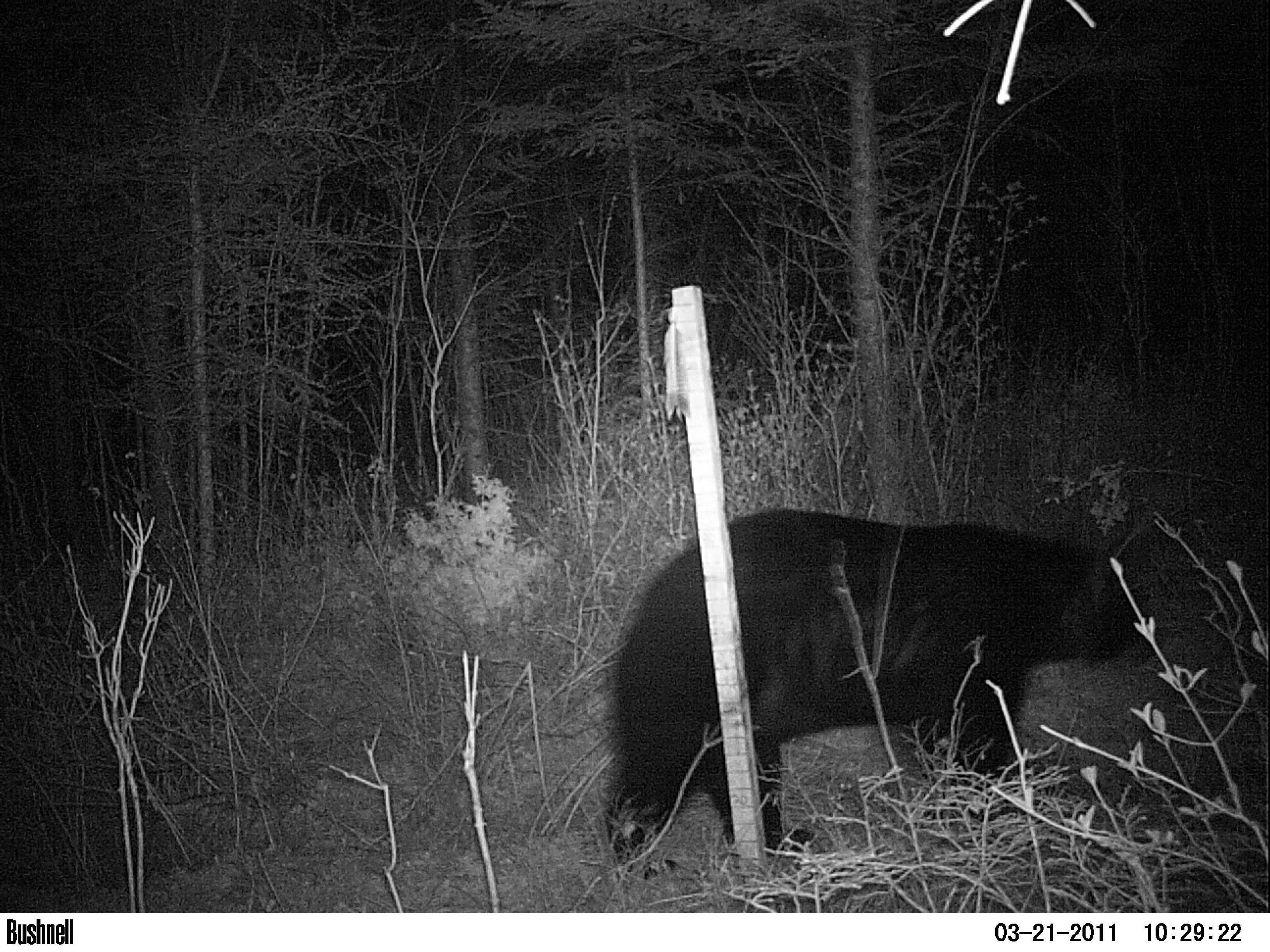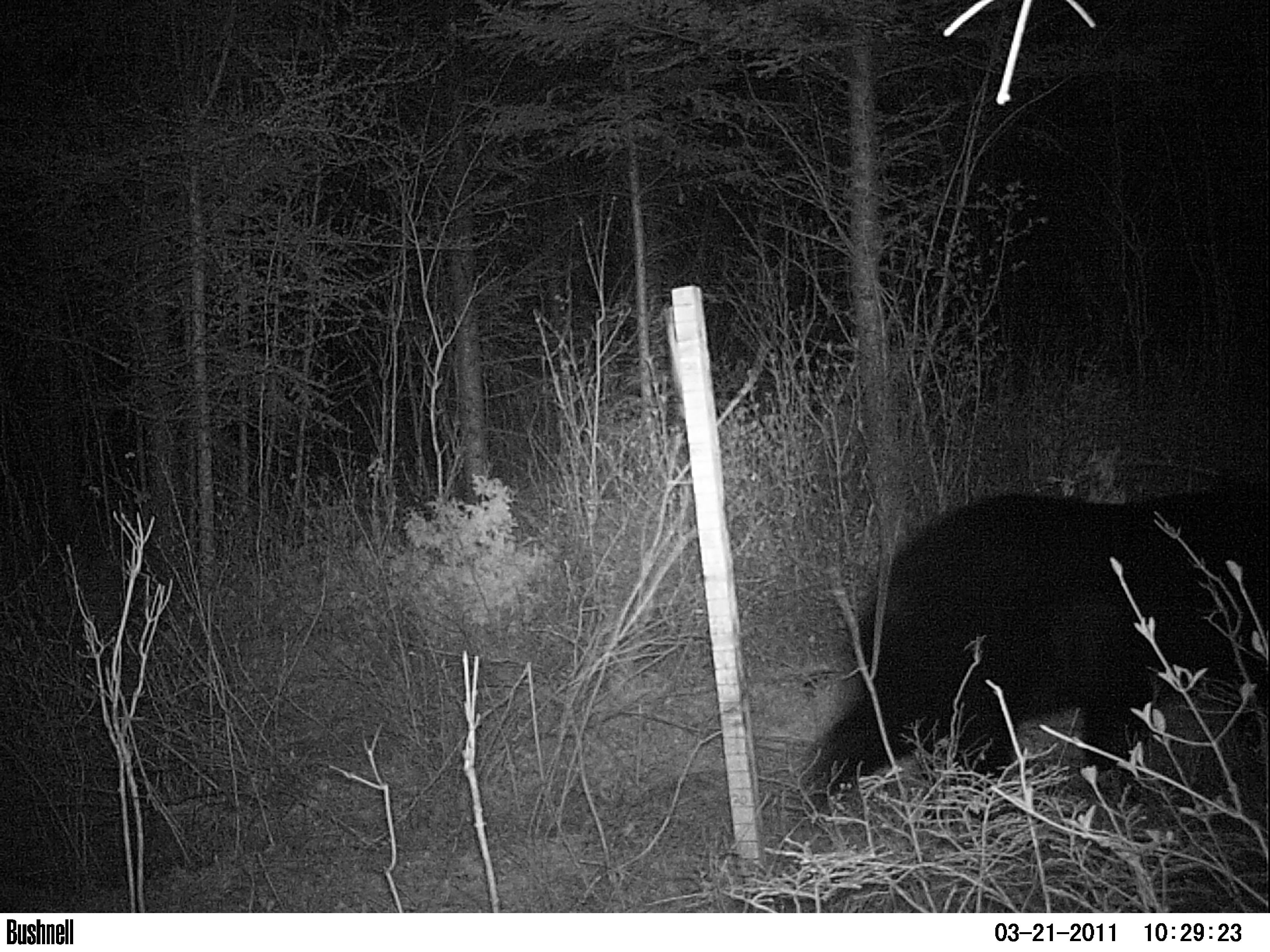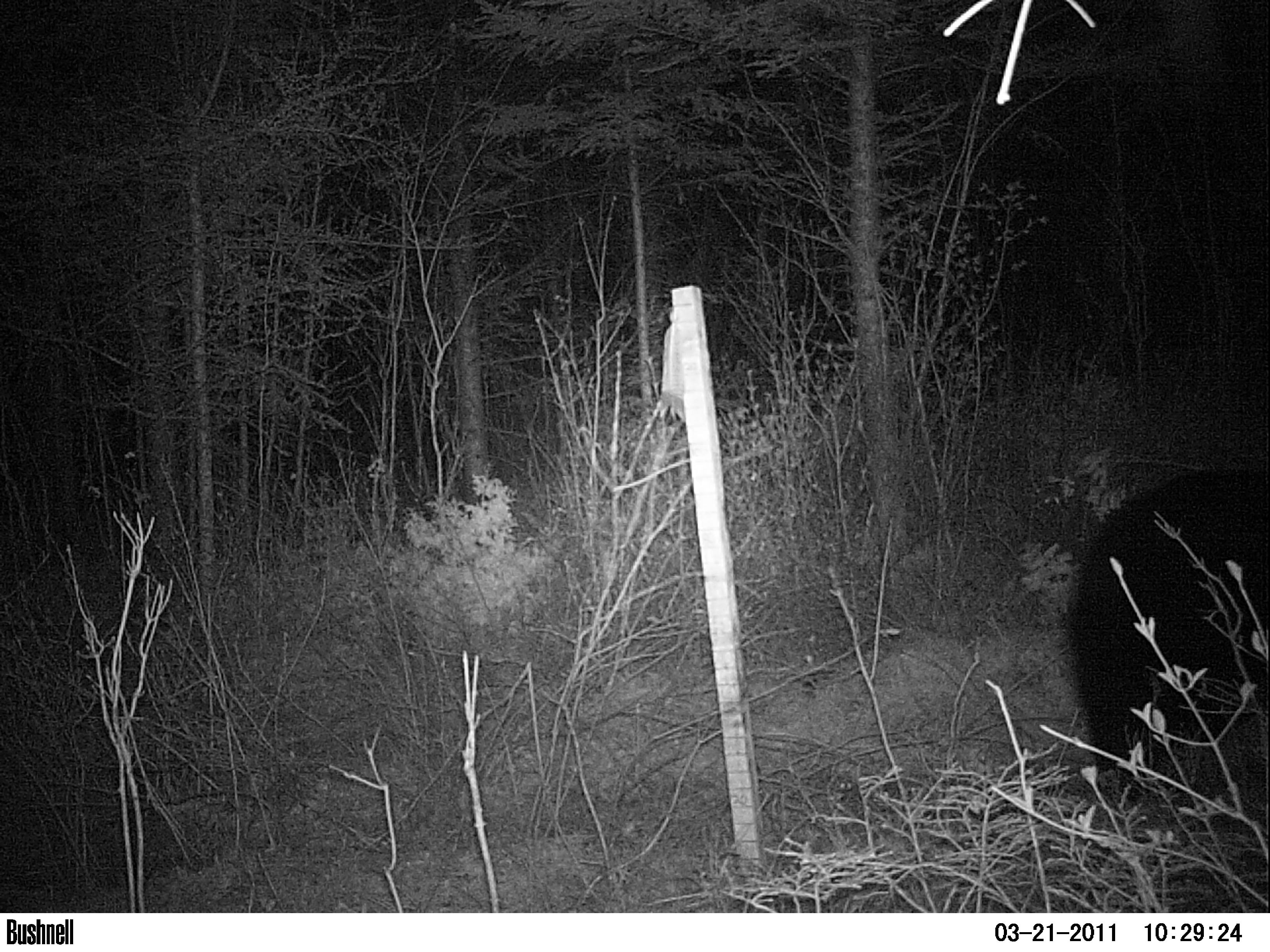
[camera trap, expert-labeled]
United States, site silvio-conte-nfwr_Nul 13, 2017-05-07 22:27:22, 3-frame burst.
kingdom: Animalia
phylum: Chordata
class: Mammalia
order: Carnivora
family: Ursidae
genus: Ursus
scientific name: Ursus americanus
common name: black bear